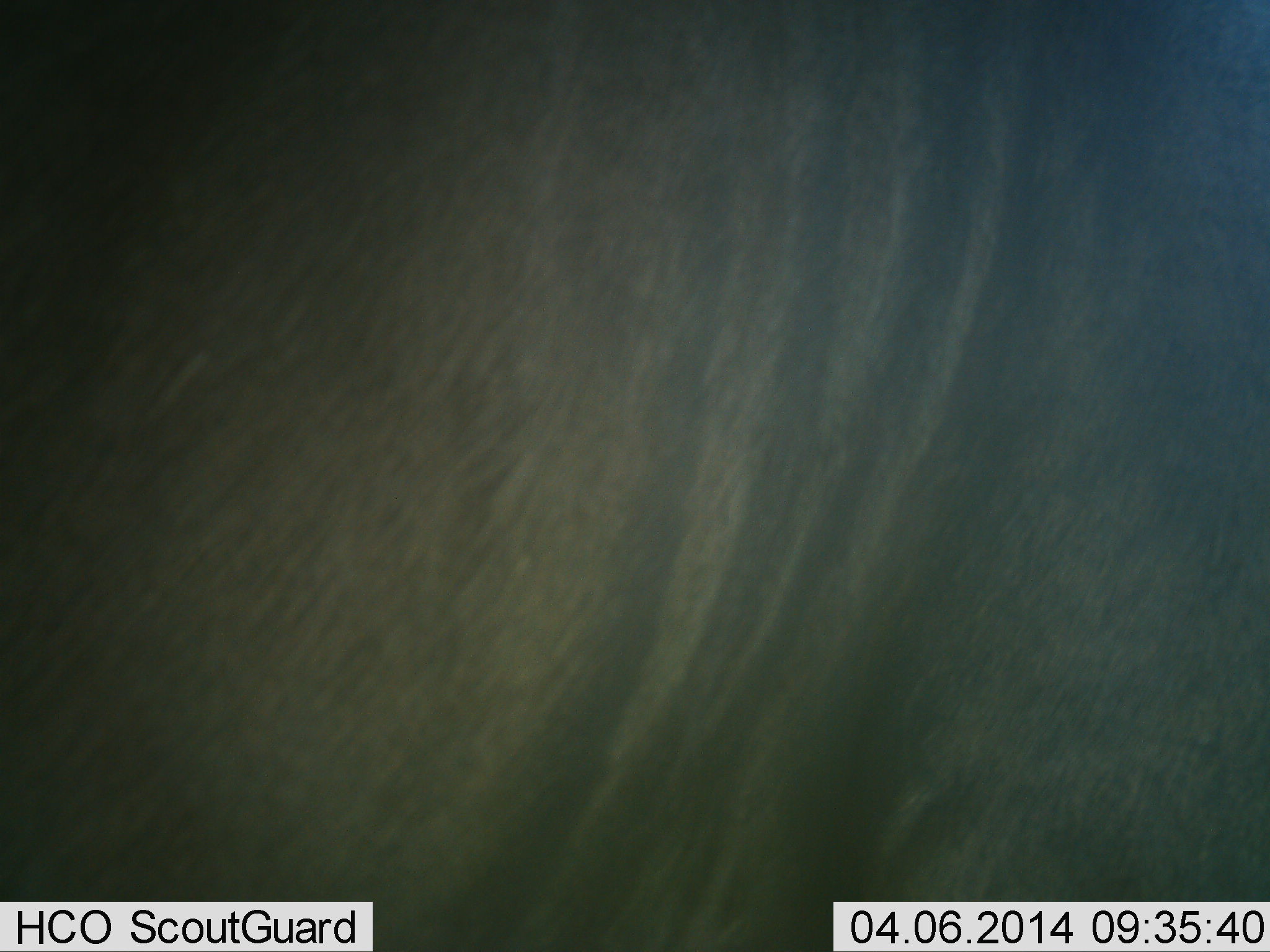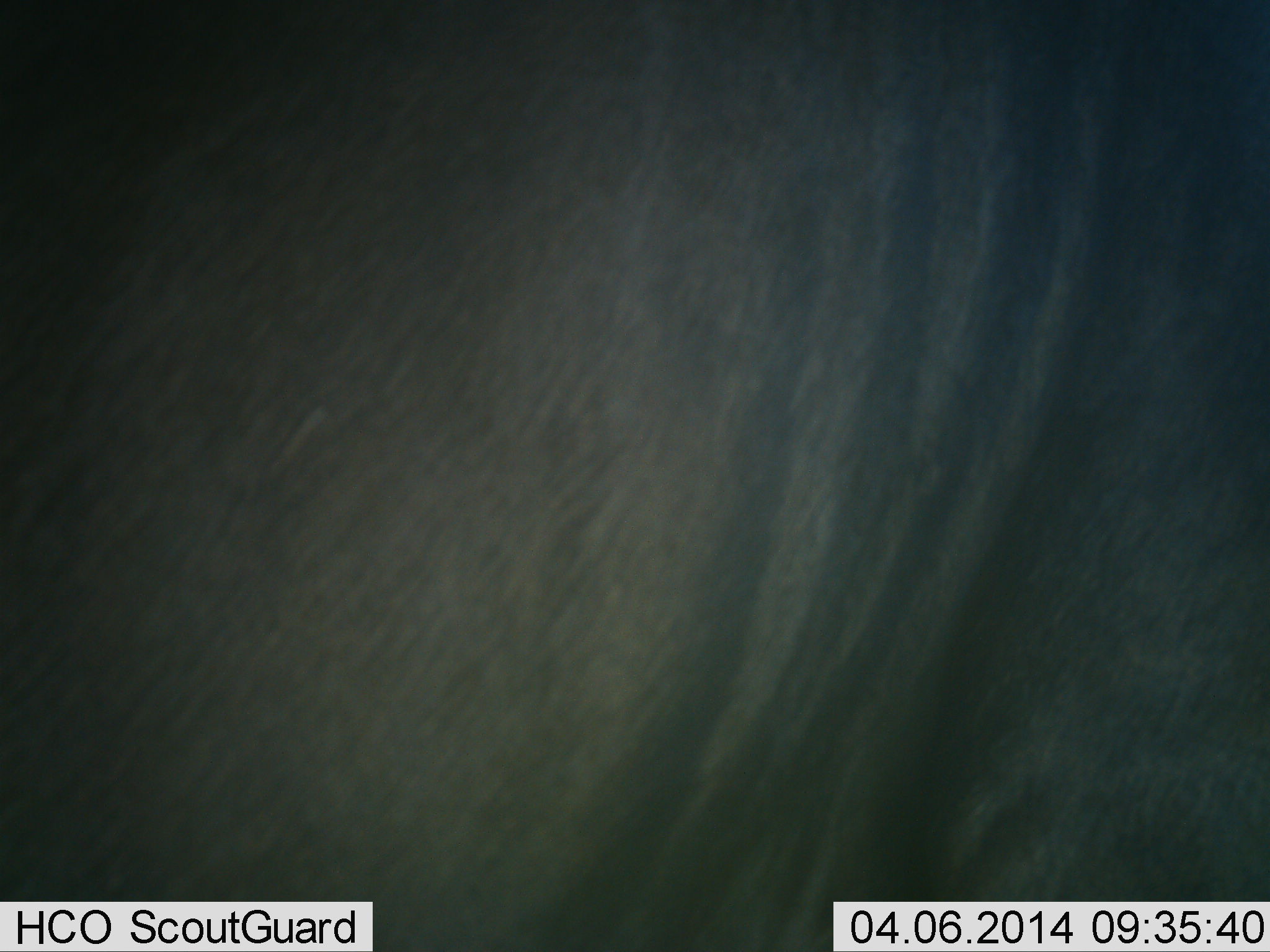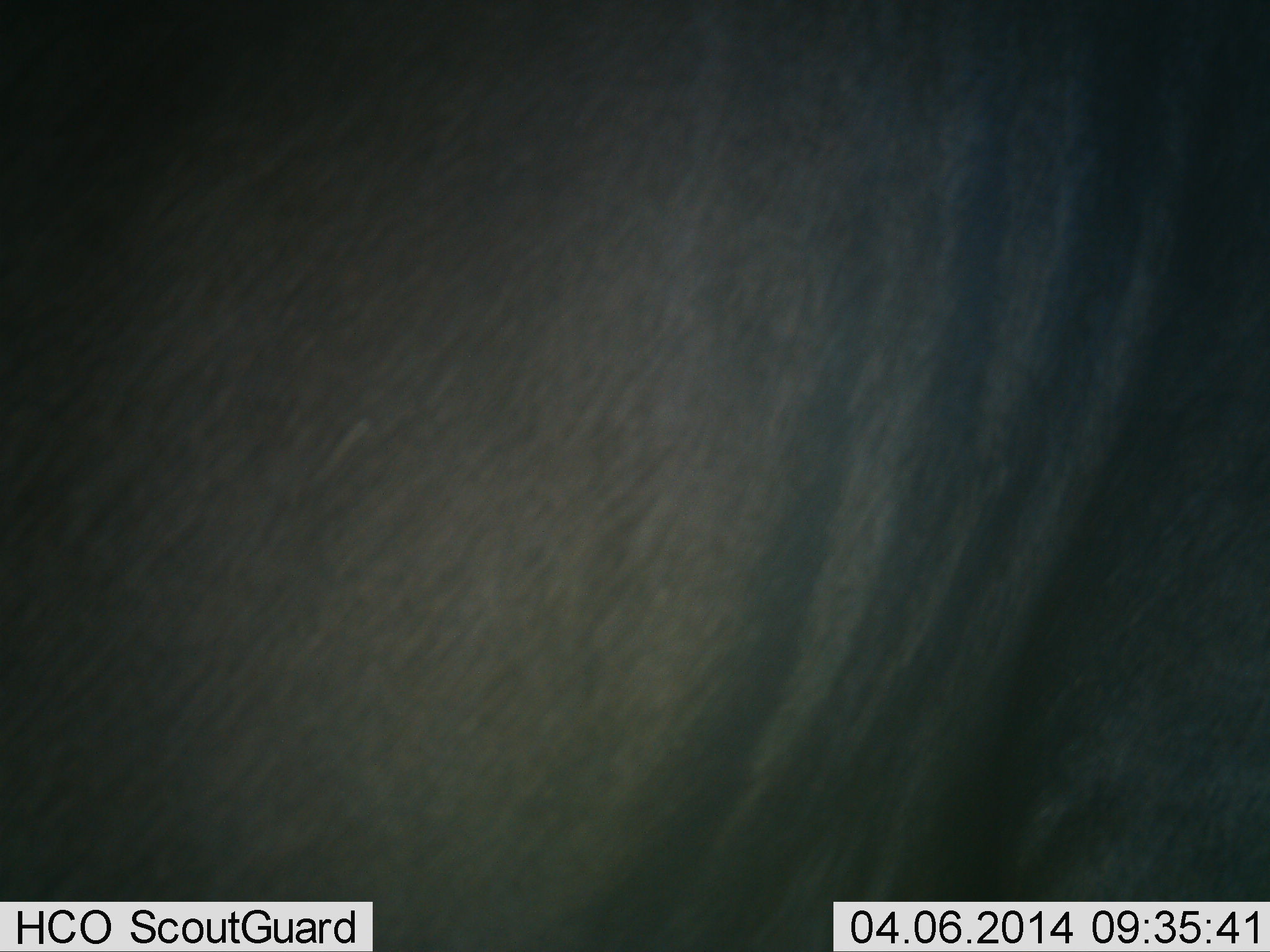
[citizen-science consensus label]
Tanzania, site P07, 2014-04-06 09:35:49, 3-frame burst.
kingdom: Animalia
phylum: Chordata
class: Mammalia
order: Artiodactyla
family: Bovidae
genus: Connochaetes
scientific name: Connochaetes taurinus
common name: blue wildebeest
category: wildebeest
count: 1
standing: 90%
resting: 0%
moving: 10%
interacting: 0%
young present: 0%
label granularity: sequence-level